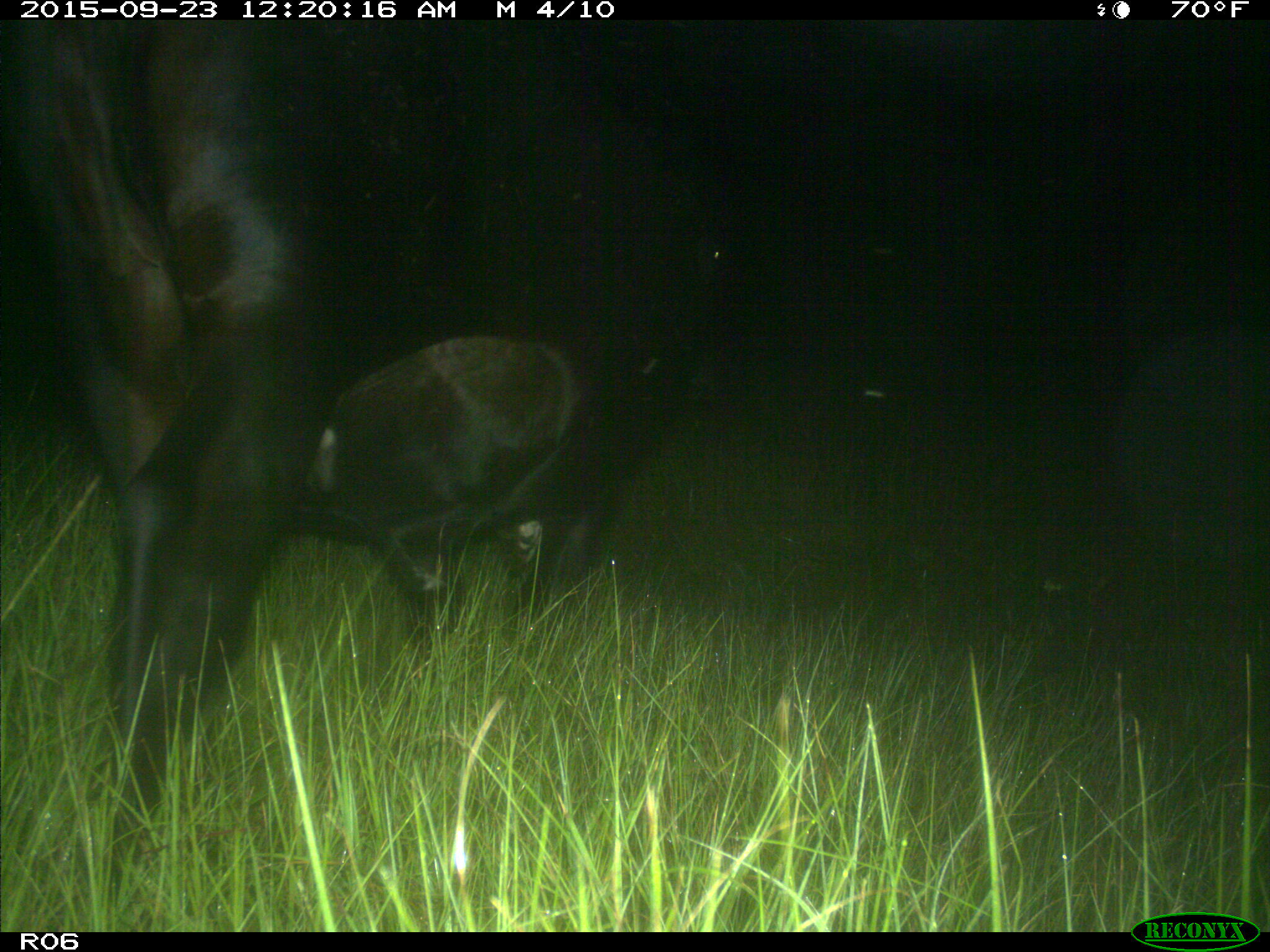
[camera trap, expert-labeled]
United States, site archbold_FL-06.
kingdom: Animalia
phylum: Chordata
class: Mammalia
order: Artiodactyla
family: Bovidae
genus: Bos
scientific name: Bos taurus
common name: domestic cow